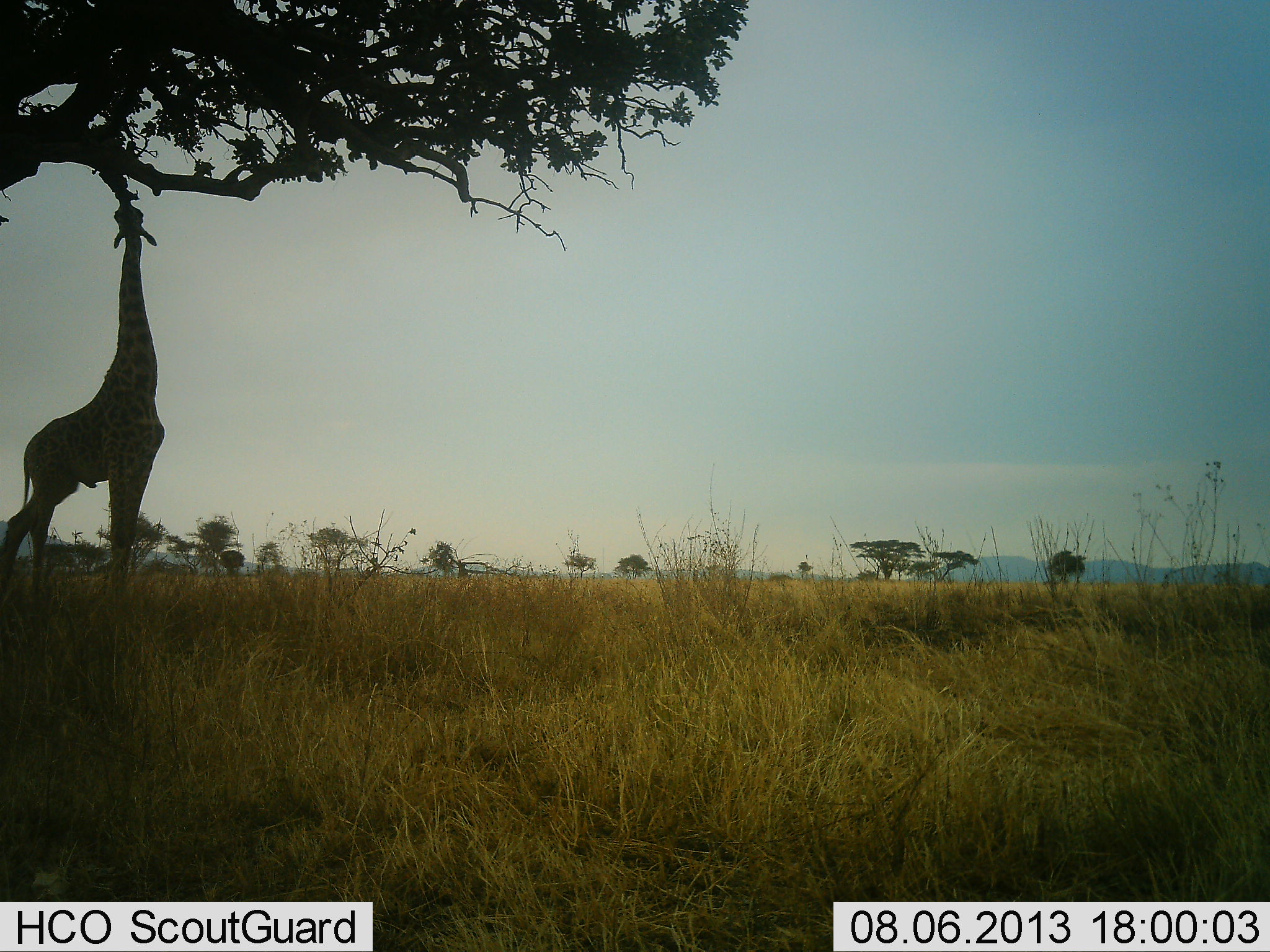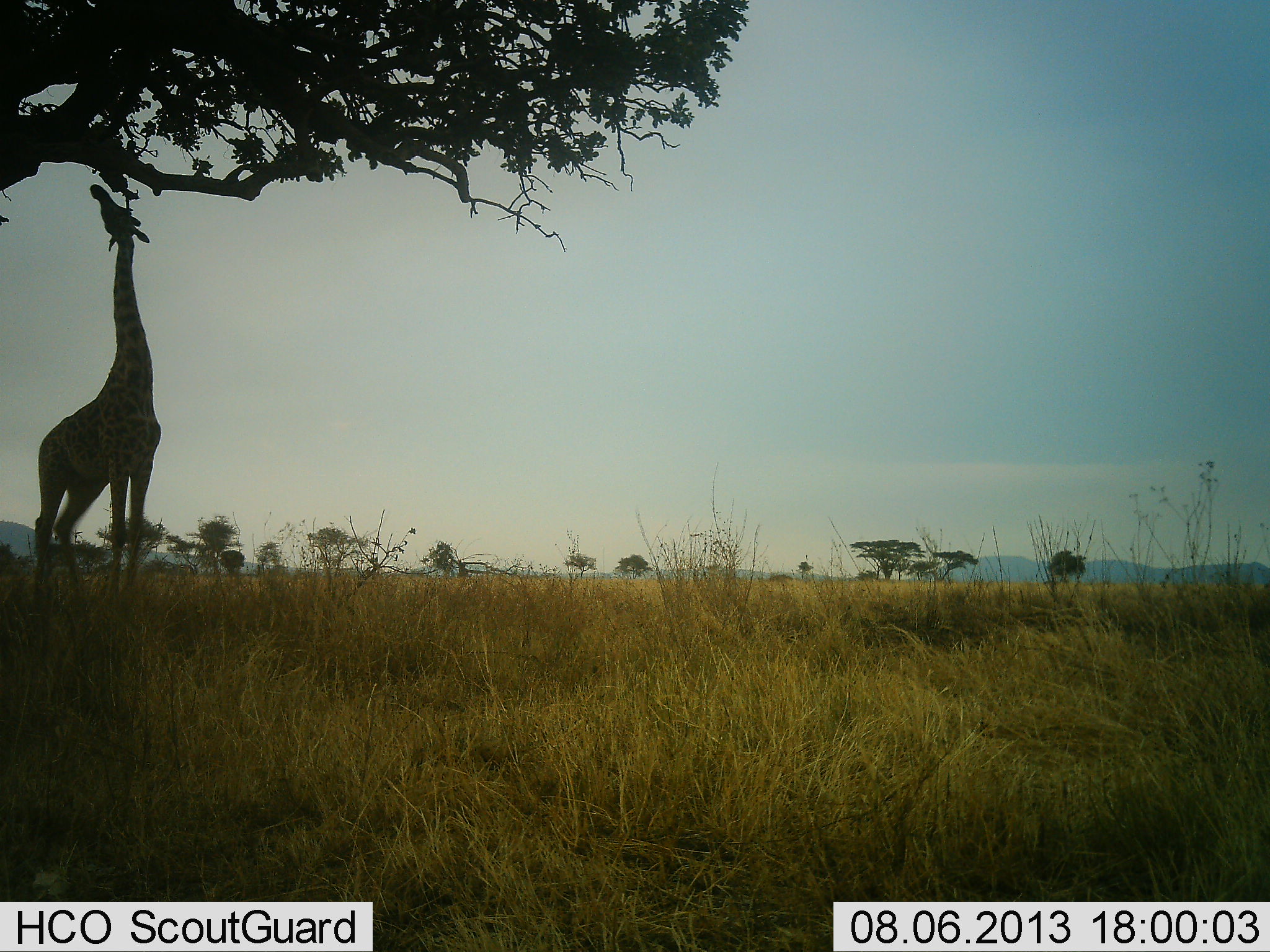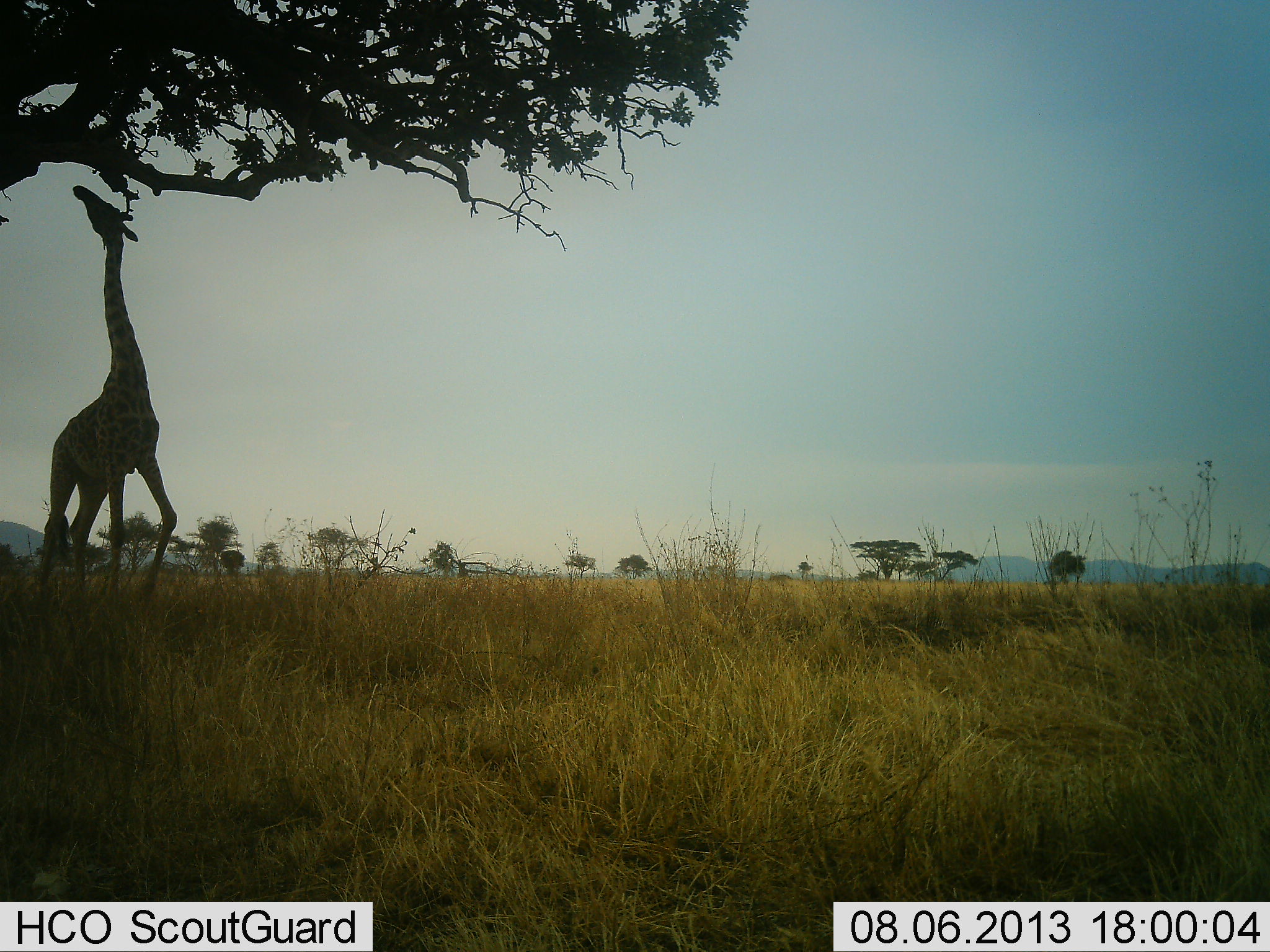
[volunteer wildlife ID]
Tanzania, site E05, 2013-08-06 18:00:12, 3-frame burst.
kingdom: Animalia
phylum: Chordata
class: Mammalia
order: Artiodactyla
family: Giraffidae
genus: Giraffa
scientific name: Giraffa camelopardalis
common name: giraffe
Giraffe (Giraffa camelopardalis), count 1. Behavior (volunteer vote fractions): standing 23%, resting 0%, moving 0%, interacting 0%. Young present (vote fraction): 0%. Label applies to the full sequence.